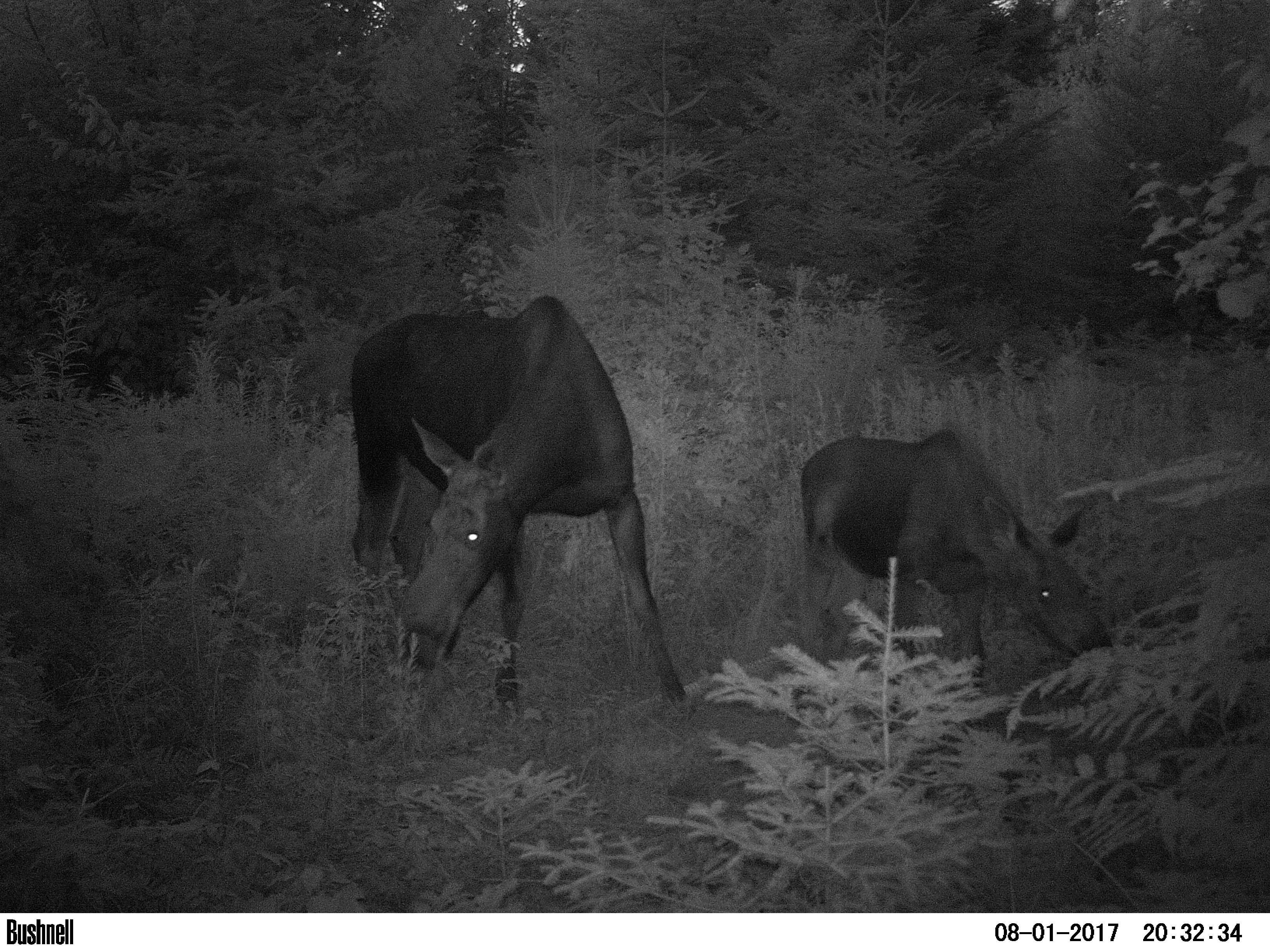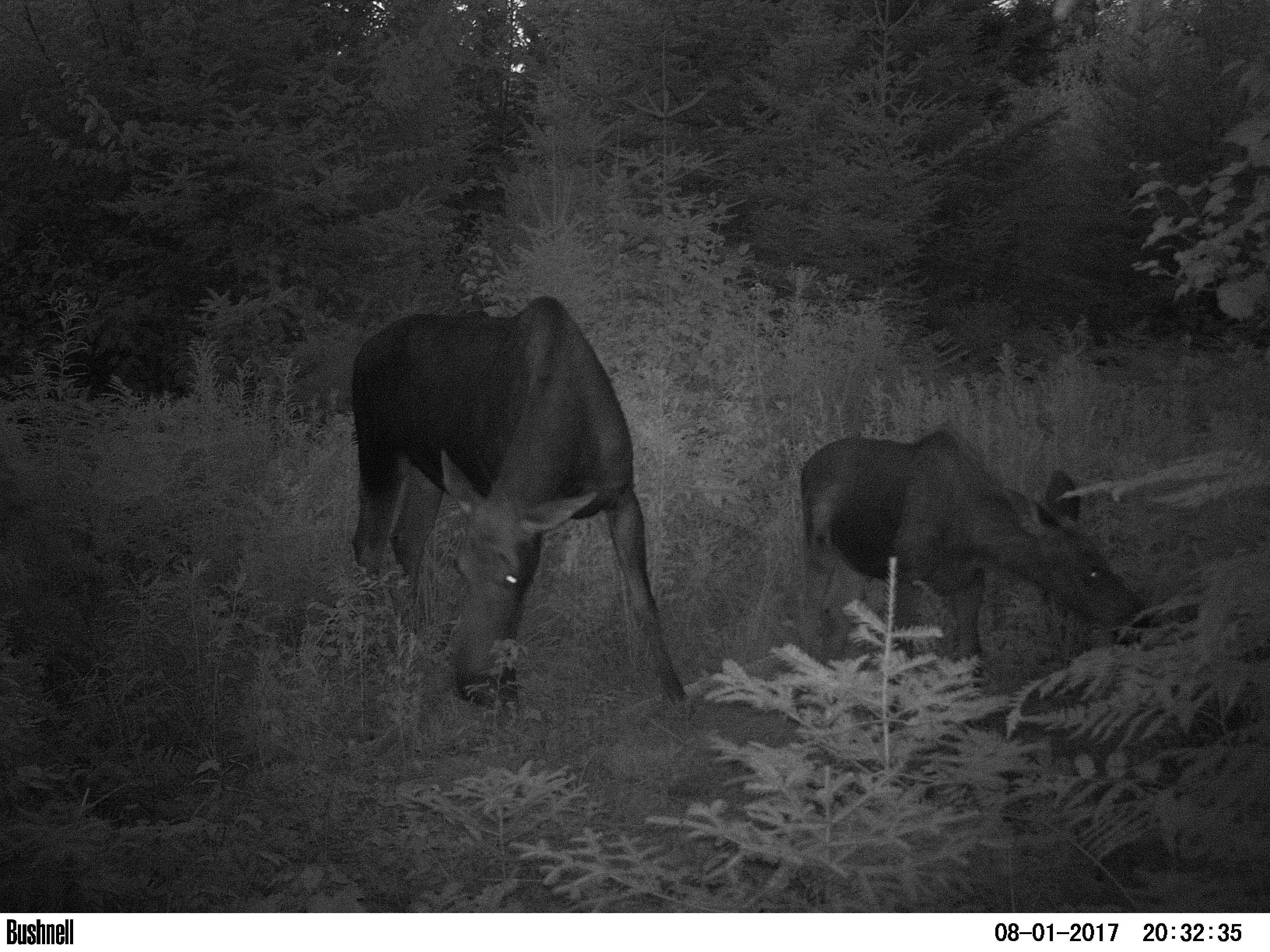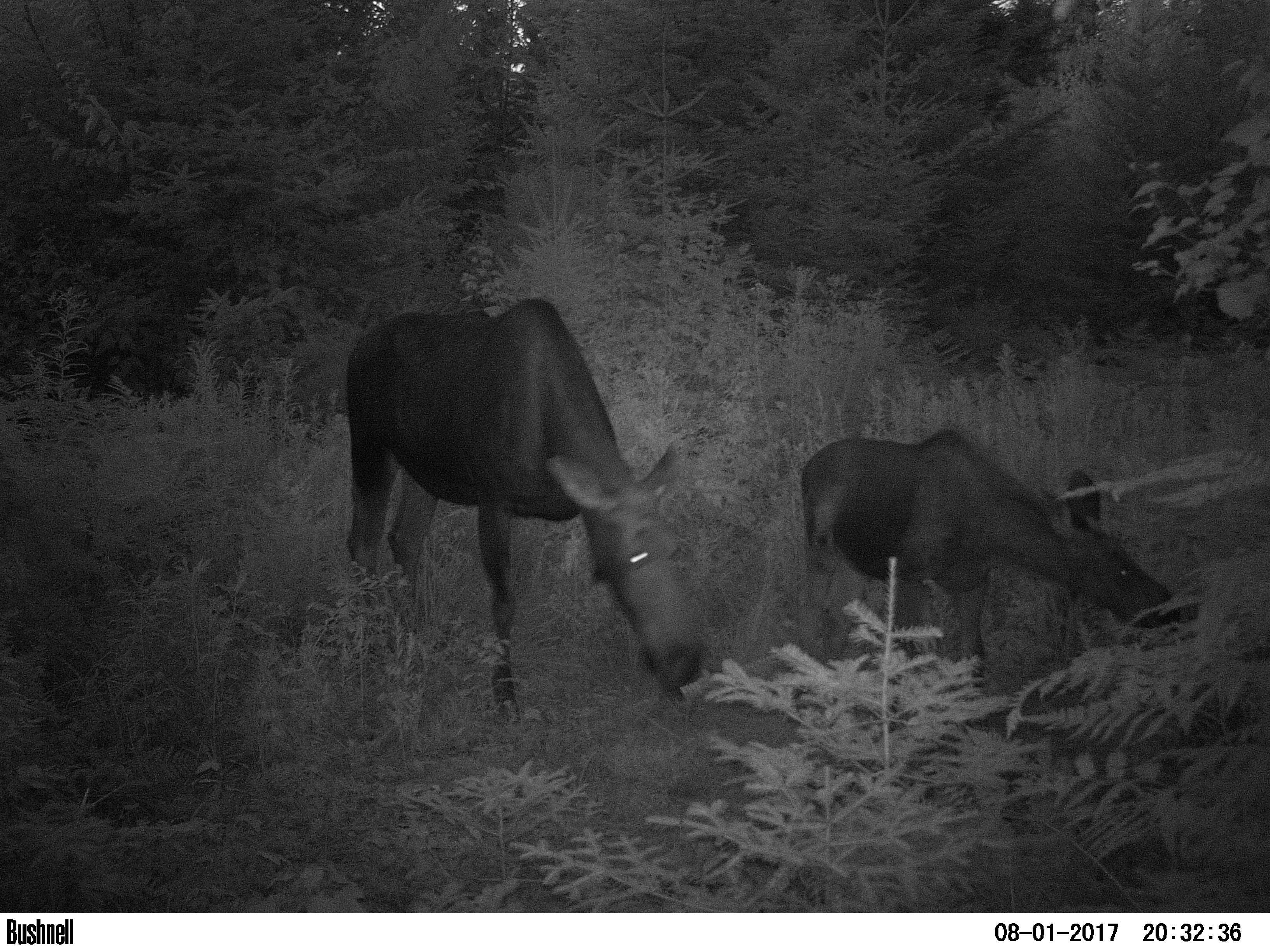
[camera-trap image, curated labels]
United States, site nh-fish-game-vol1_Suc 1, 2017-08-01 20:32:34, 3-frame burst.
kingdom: Animalia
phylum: Chordata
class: Mammalia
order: Artiodactyla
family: Cervidae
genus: Alces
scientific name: Alces alces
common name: moose